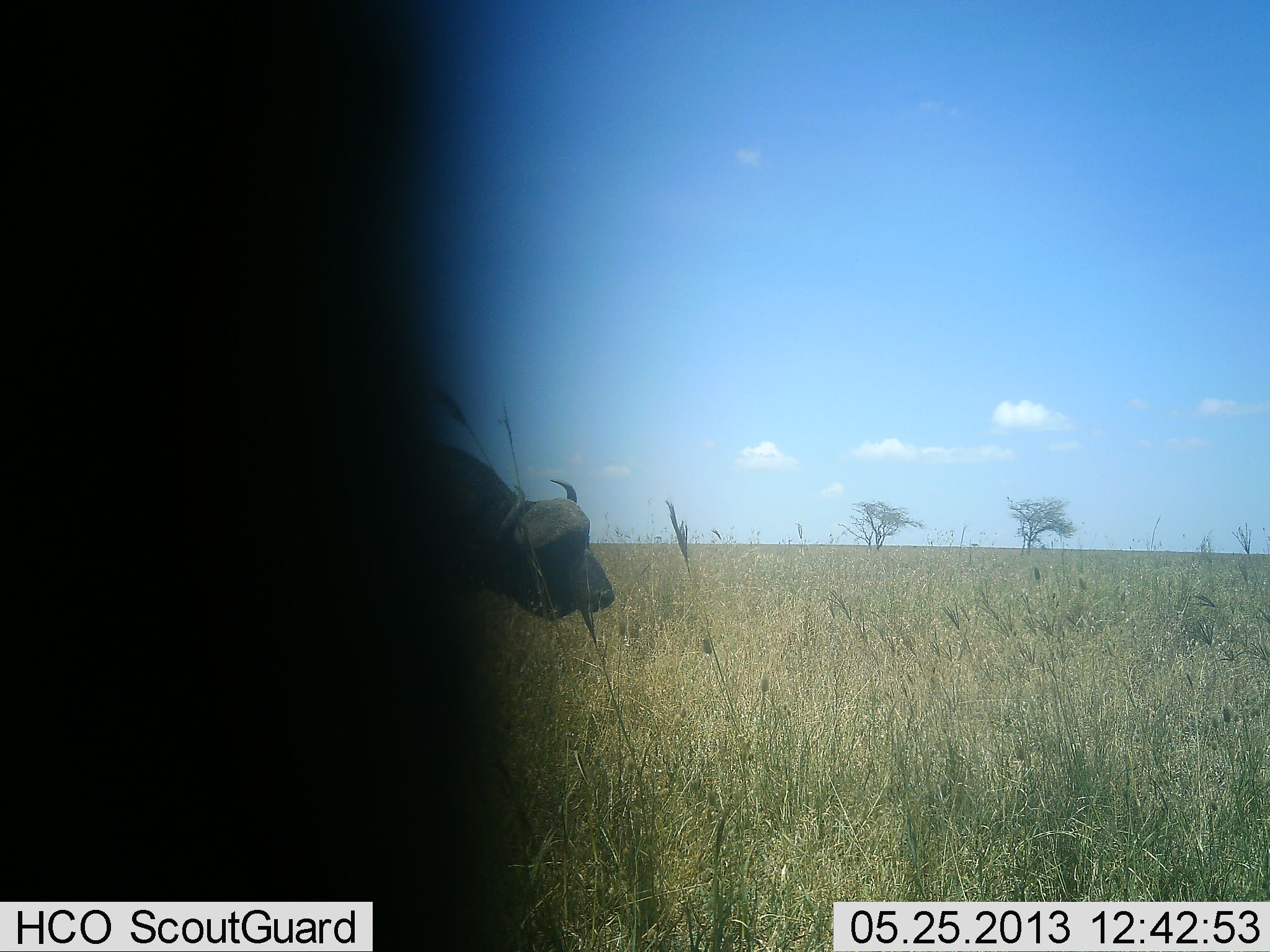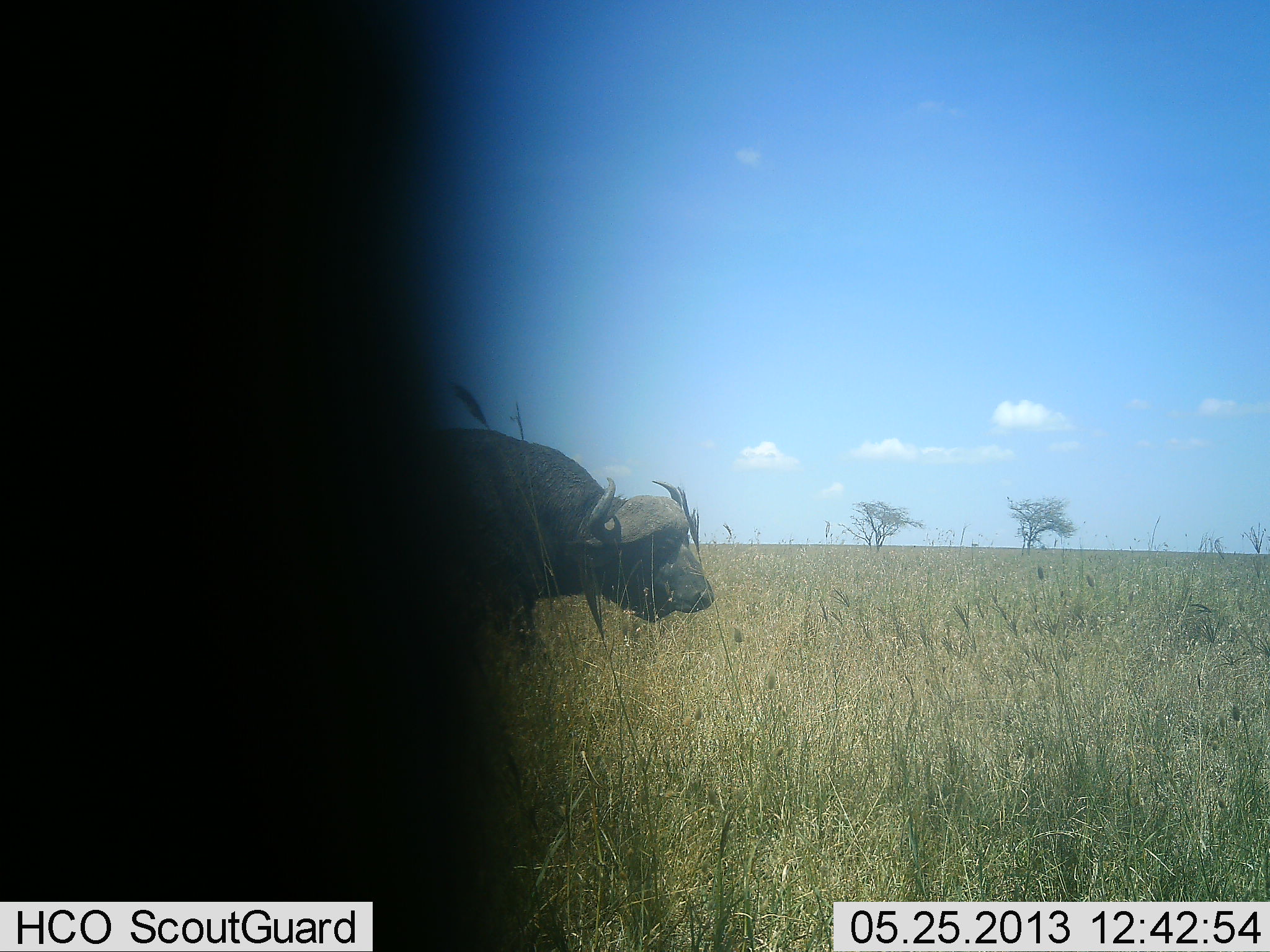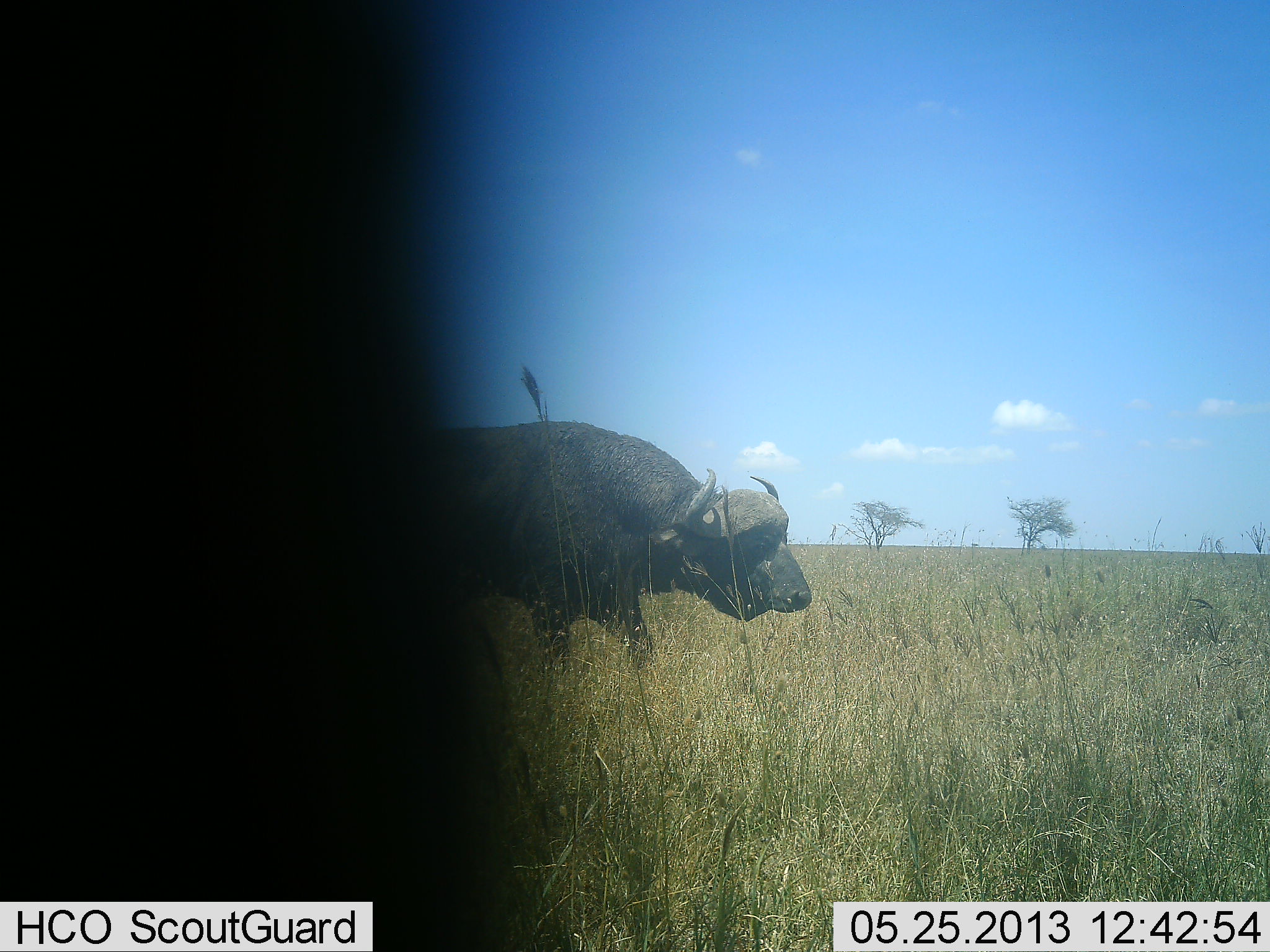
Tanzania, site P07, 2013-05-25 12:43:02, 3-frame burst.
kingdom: Animalia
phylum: Chordata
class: Mammalia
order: Artiodactyla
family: Bovidae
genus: Syncerus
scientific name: Syncerus caffer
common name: cape buffalo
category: buffalo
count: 1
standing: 20%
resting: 0%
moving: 84%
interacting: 0%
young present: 0%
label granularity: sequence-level